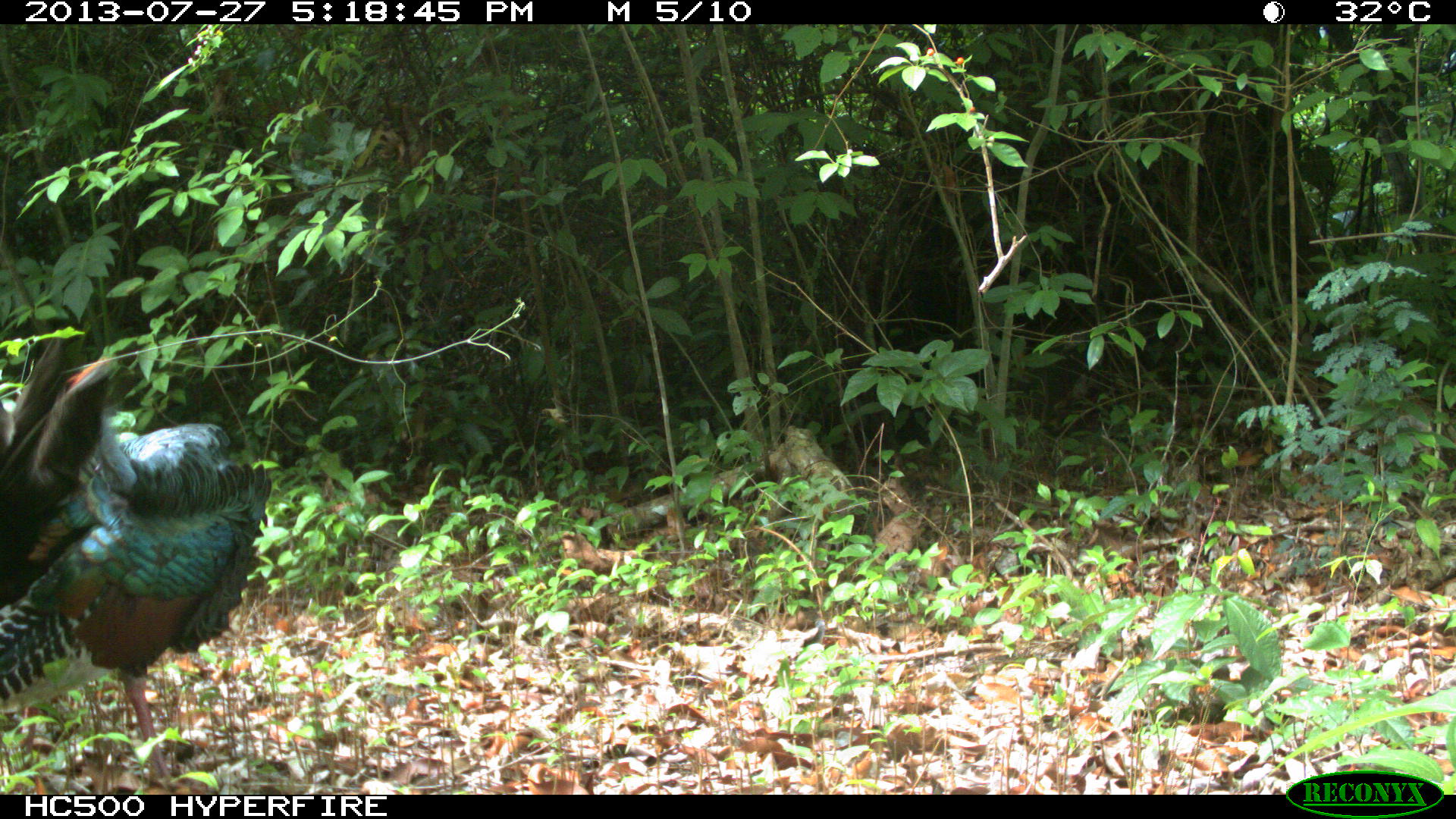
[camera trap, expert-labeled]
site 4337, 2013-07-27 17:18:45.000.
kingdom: Animalia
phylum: Chordata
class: Aves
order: Galliformes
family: Phasianidae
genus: Meleagris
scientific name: Meleagris ocellata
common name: ocellated turkey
Meleagris ocellata (ocellated turkey), count 1.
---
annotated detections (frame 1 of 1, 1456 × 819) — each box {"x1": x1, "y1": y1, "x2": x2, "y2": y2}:
meleagris ocellata: {"x1": 0, "y1": 405, "x2": 274, "y2": 792}; {"x1": 0, "y1": 324, "x2": 148, "y2": 705}